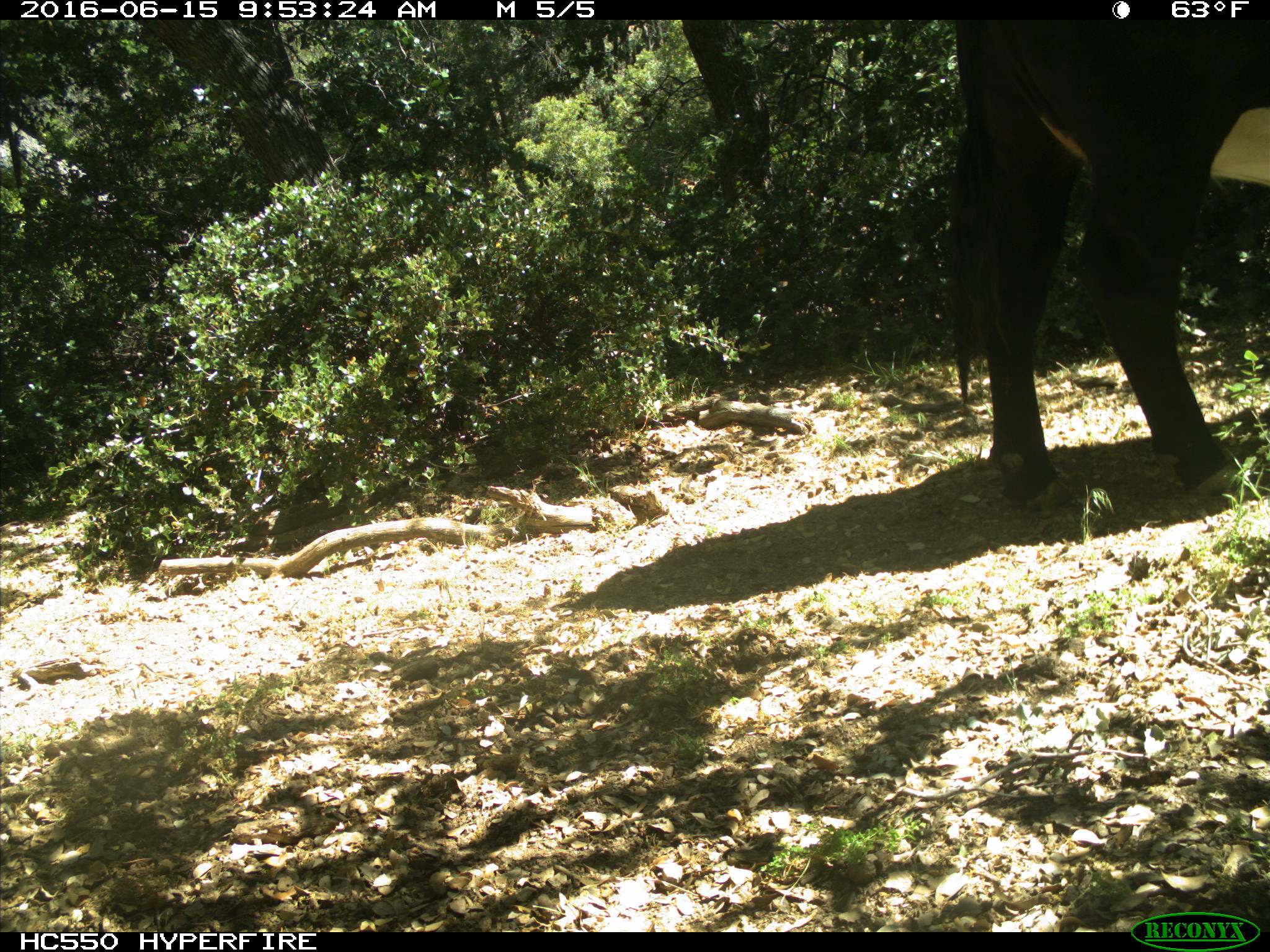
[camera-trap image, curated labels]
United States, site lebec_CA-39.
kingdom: Animalia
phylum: Chordata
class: Mammalia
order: Artiodactyla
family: Bovidae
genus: Bos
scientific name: Bos taurus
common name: domestic cow